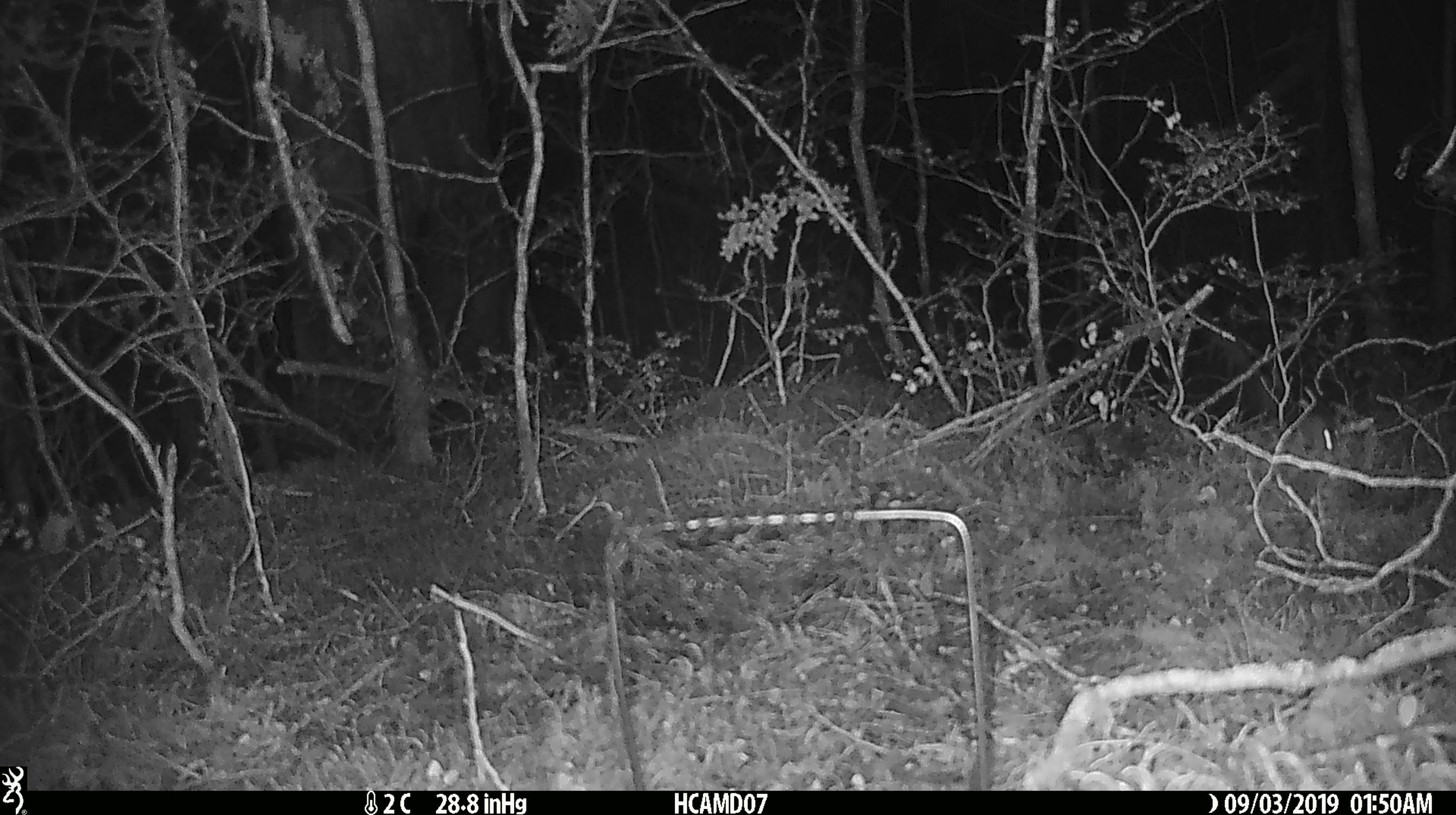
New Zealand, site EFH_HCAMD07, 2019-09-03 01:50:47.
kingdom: Animalia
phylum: Chordata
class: Mammalia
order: Rodentia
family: Muridae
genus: Mus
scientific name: Mus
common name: mouse